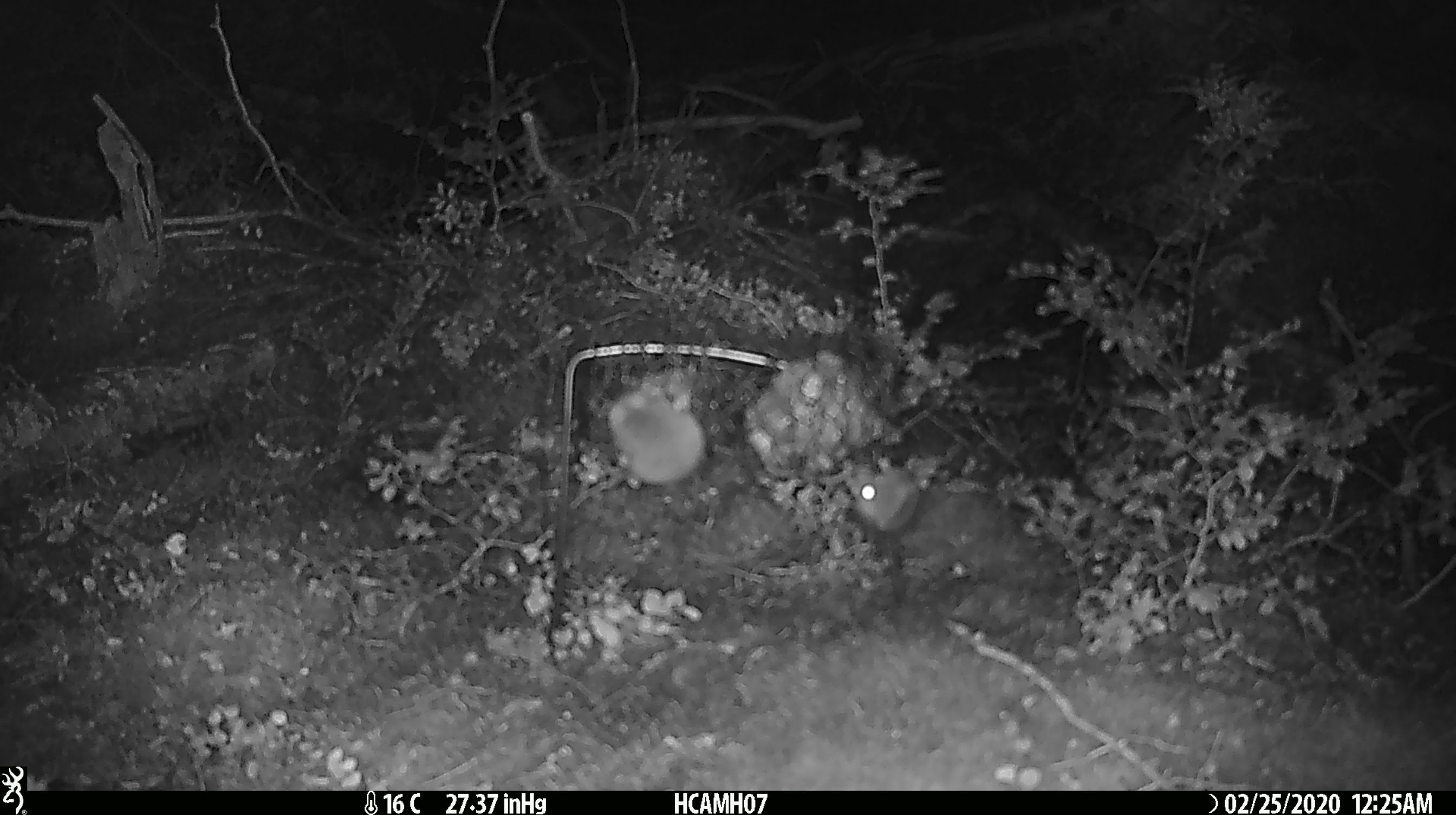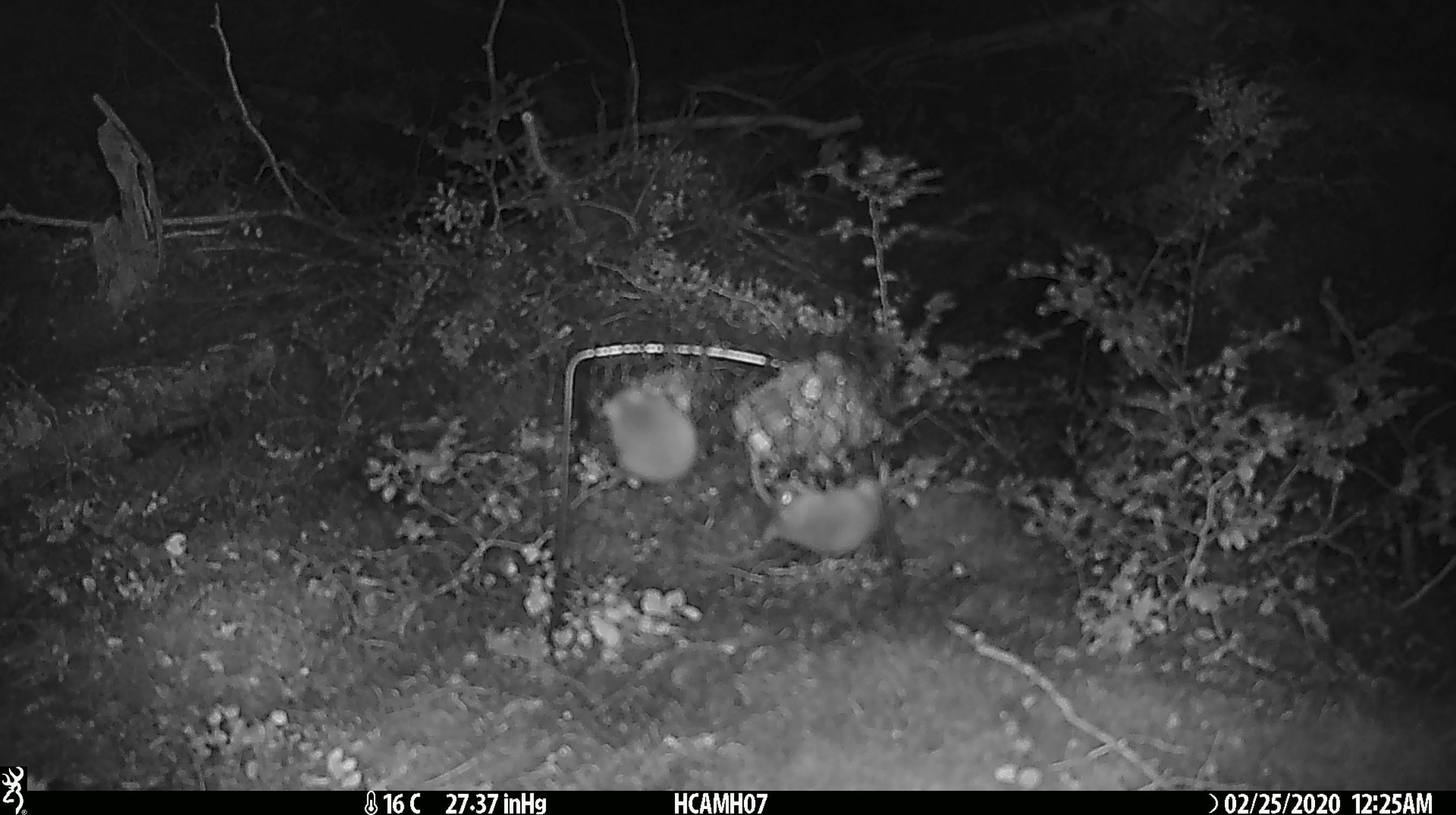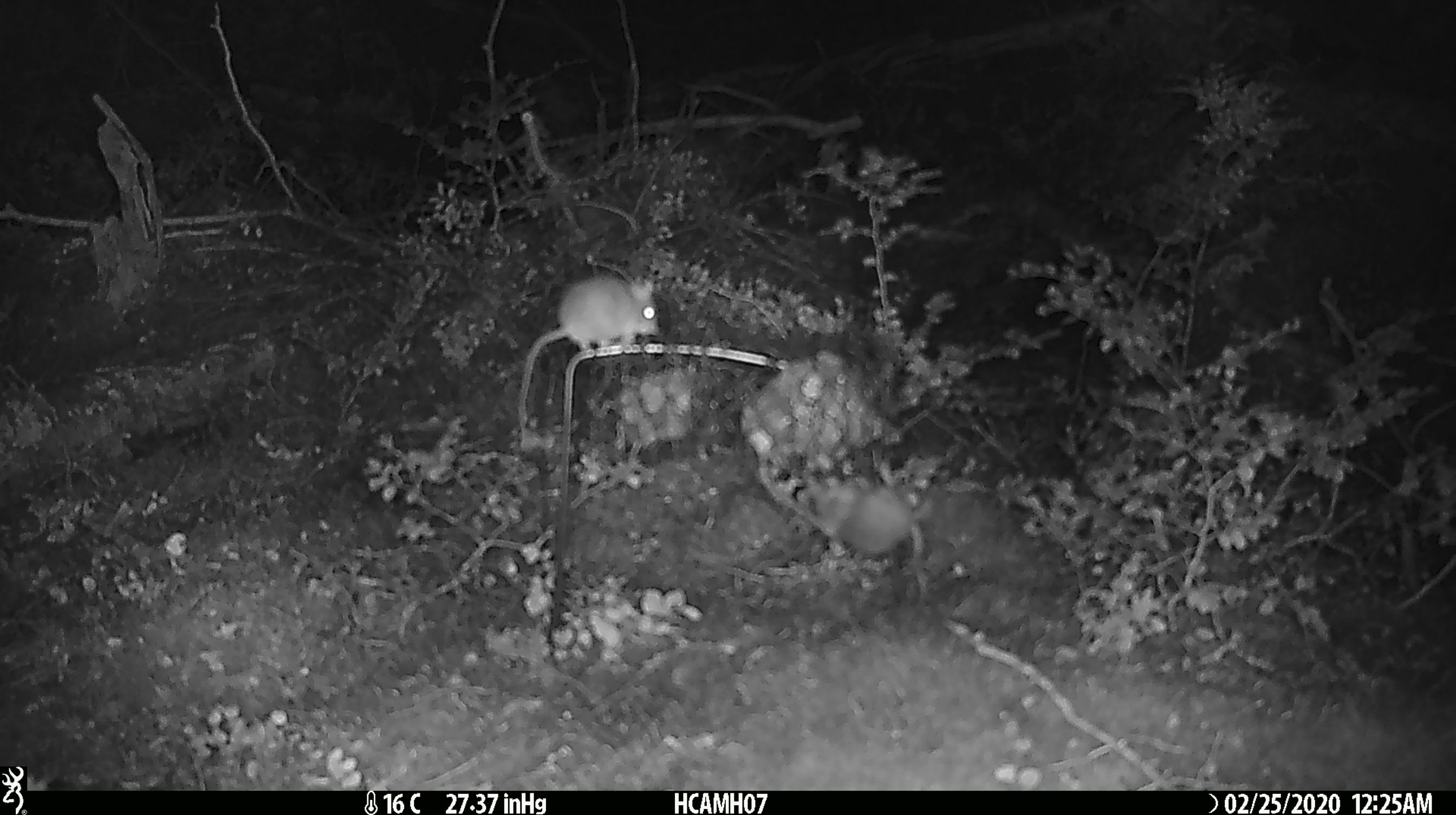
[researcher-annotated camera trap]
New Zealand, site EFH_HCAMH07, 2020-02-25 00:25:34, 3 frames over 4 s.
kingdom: Animalia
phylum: Chordata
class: Mammalia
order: Rodentia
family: Muridae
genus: Mus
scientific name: Mus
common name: mouse